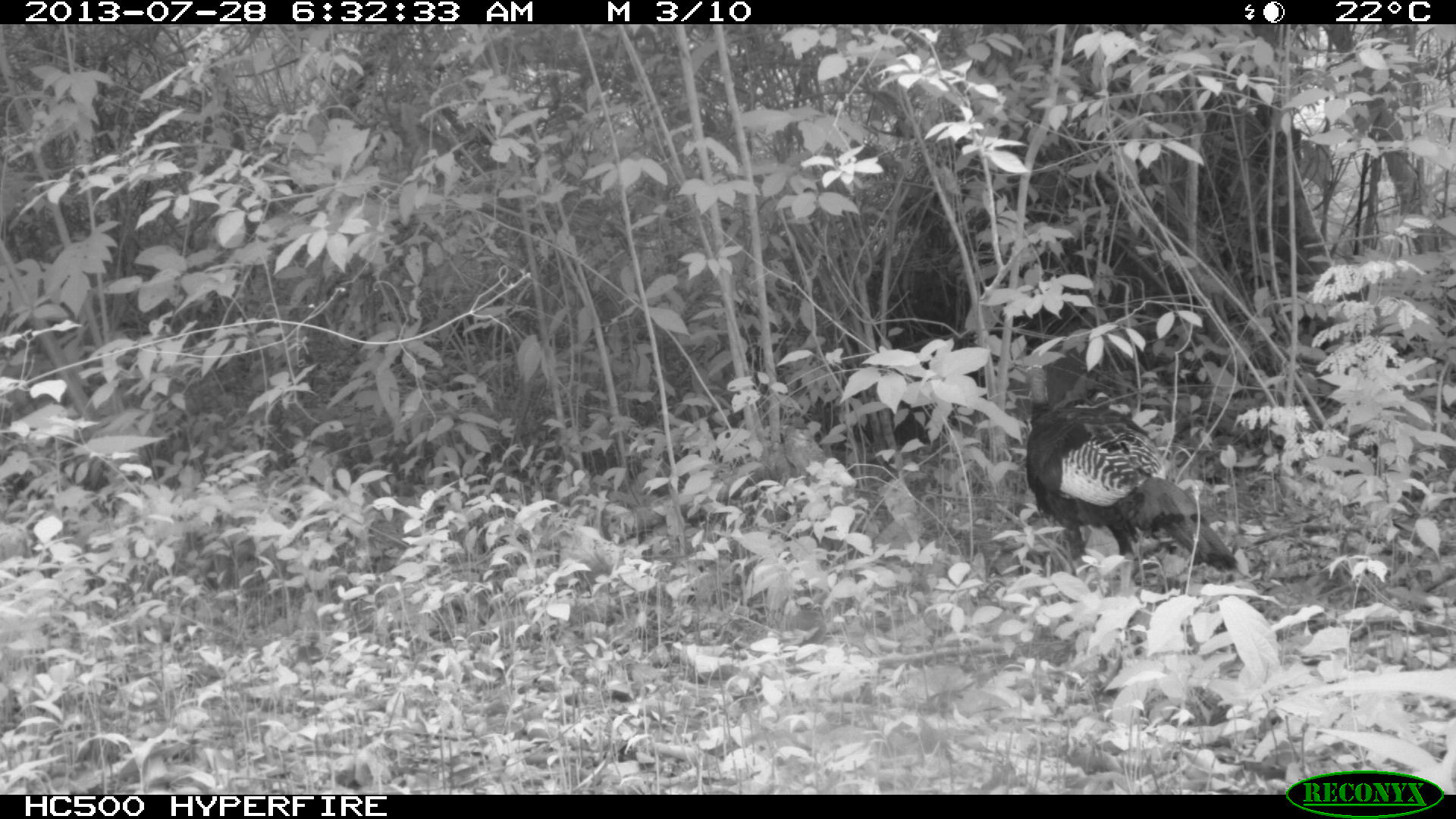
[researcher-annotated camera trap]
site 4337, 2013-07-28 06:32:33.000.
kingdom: Animalia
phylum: Chordata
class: Aves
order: Galliformes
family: Phasianidae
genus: Meleagris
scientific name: Meleagris ocellata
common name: ocellated turkey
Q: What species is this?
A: Meleagris ocellata (ocellated turkey).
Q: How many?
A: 1.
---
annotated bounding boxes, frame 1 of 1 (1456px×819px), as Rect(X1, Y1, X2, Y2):
meleagris ocellata: Rect(1023, 362, 1239, 585)